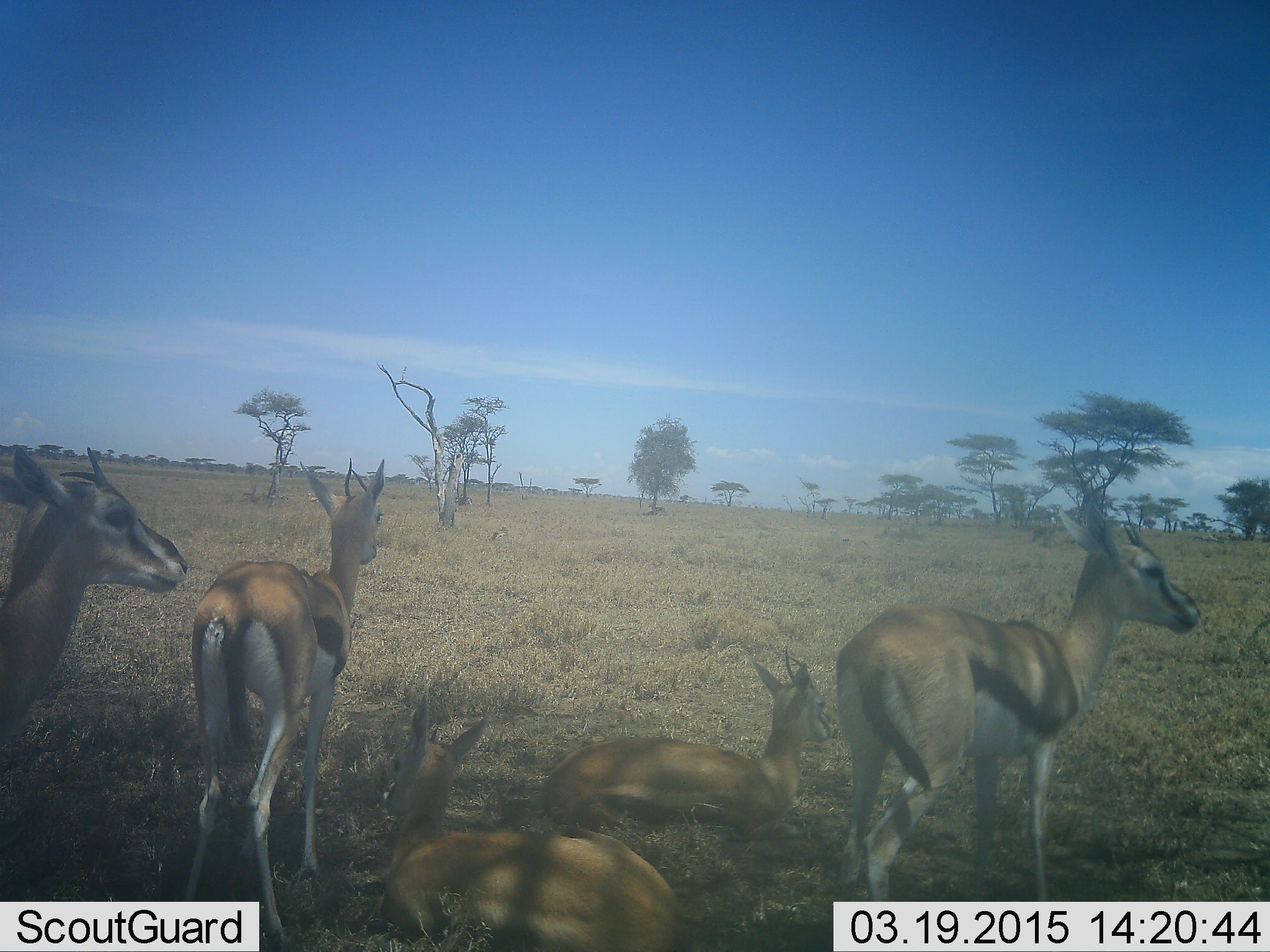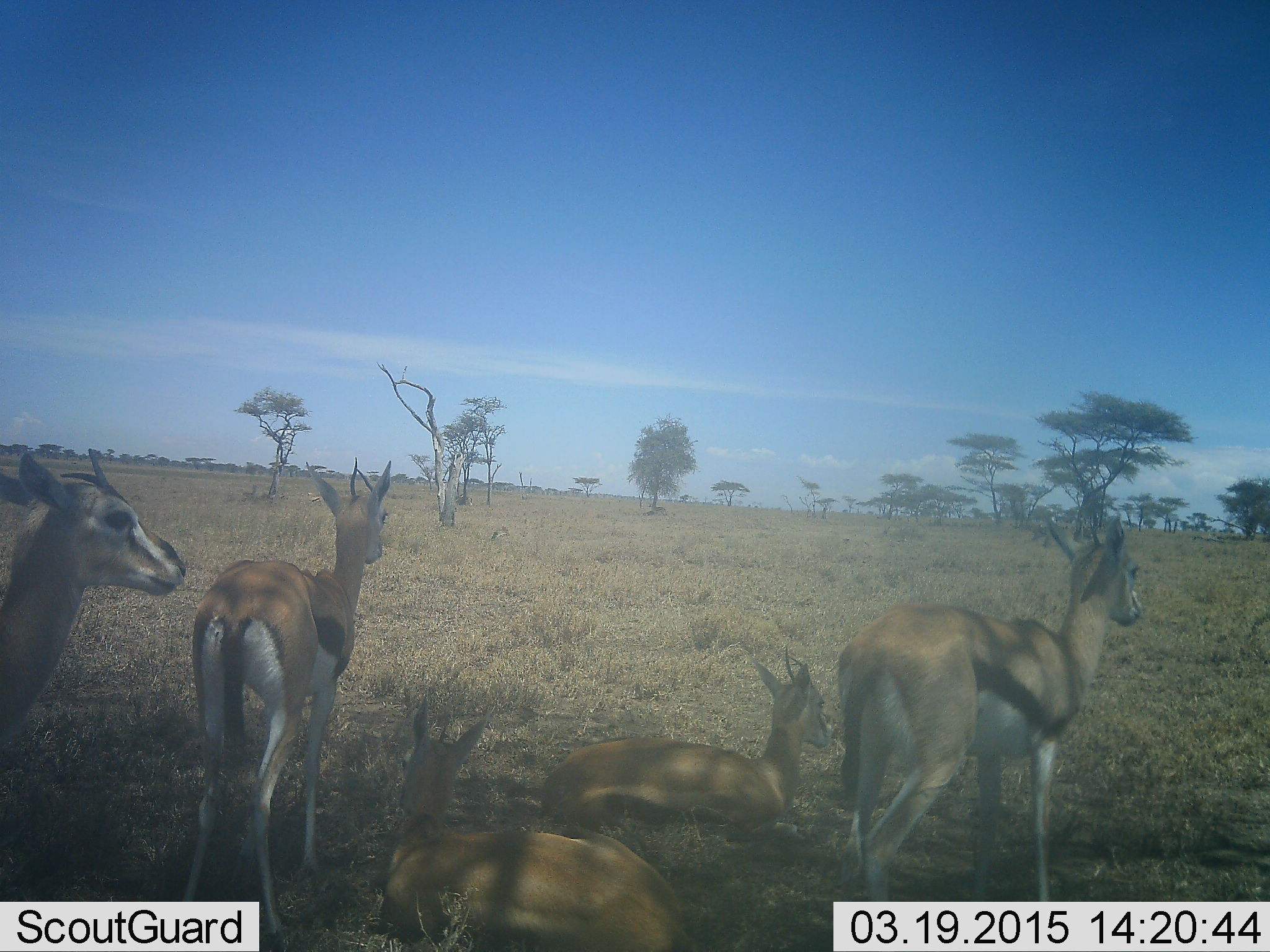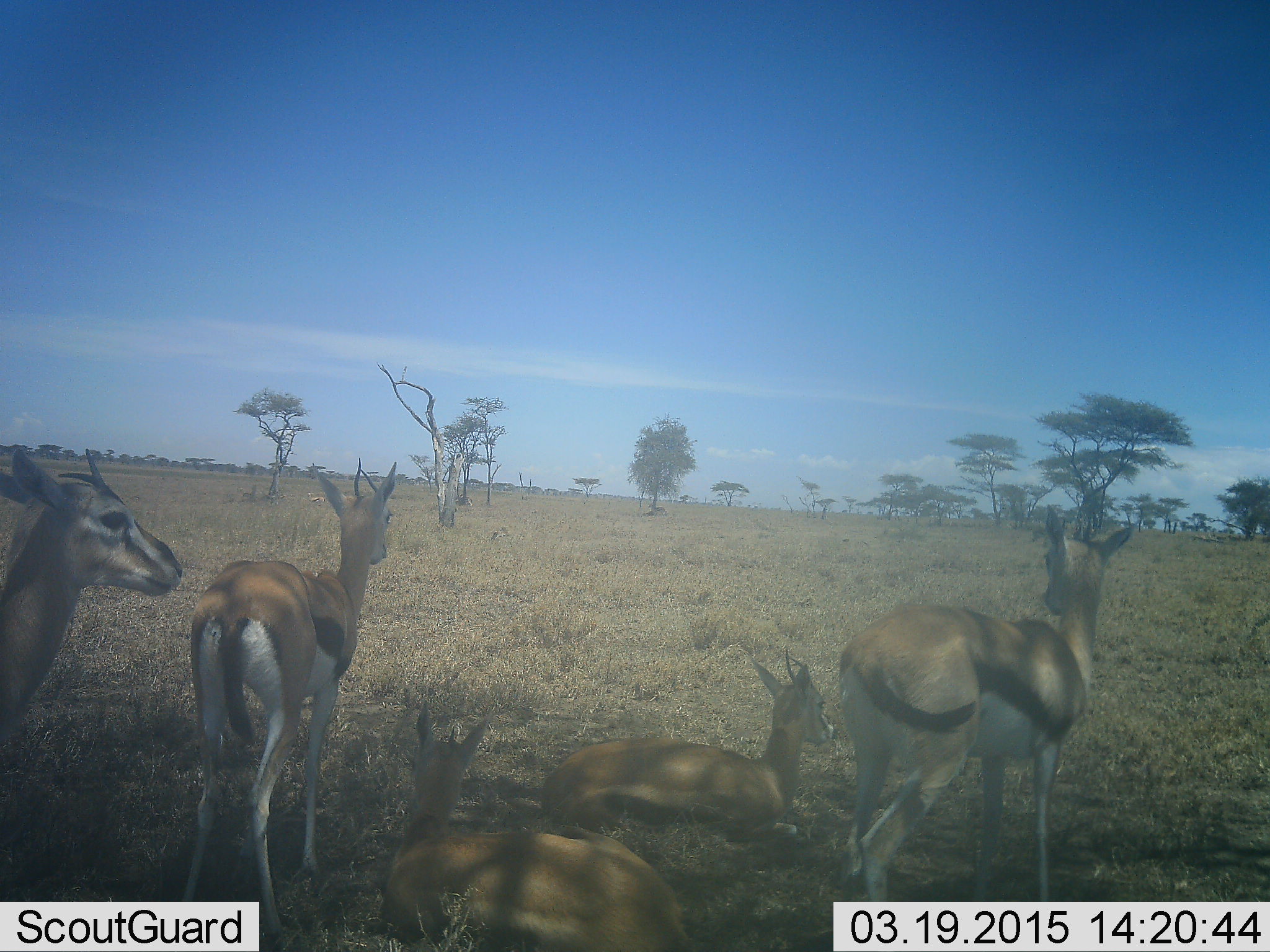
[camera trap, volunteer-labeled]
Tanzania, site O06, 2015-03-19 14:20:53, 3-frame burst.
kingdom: Animalia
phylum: Chordata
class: Mammalia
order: Artiodactyla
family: Bovidae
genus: Eudorcas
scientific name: Eudorcas thomsonii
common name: thomson's gazelle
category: gazellethomsons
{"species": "gazellethomsons (thomson's gazelle) (Eudorcas thomsonii)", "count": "5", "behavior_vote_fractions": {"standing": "90%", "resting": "70%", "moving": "10%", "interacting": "0%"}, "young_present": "0%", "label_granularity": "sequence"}